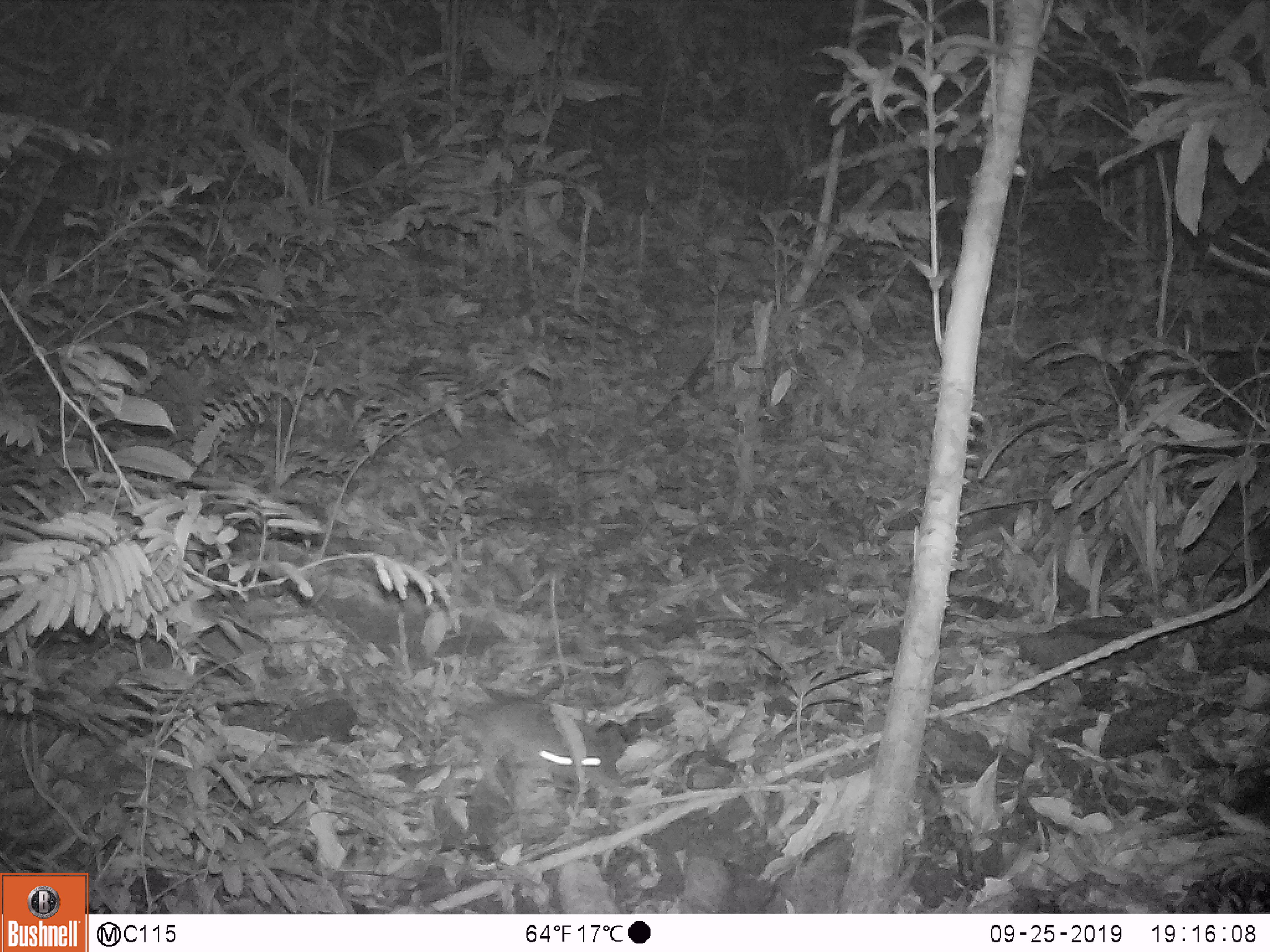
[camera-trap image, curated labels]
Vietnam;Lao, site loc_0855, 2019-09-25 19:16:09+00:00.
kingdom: Animalia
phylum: Chordata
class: Mammalia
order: Rodentia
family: Muridae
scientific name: Muridae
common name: old-world mice and rats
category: unidentified murid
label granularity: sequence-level